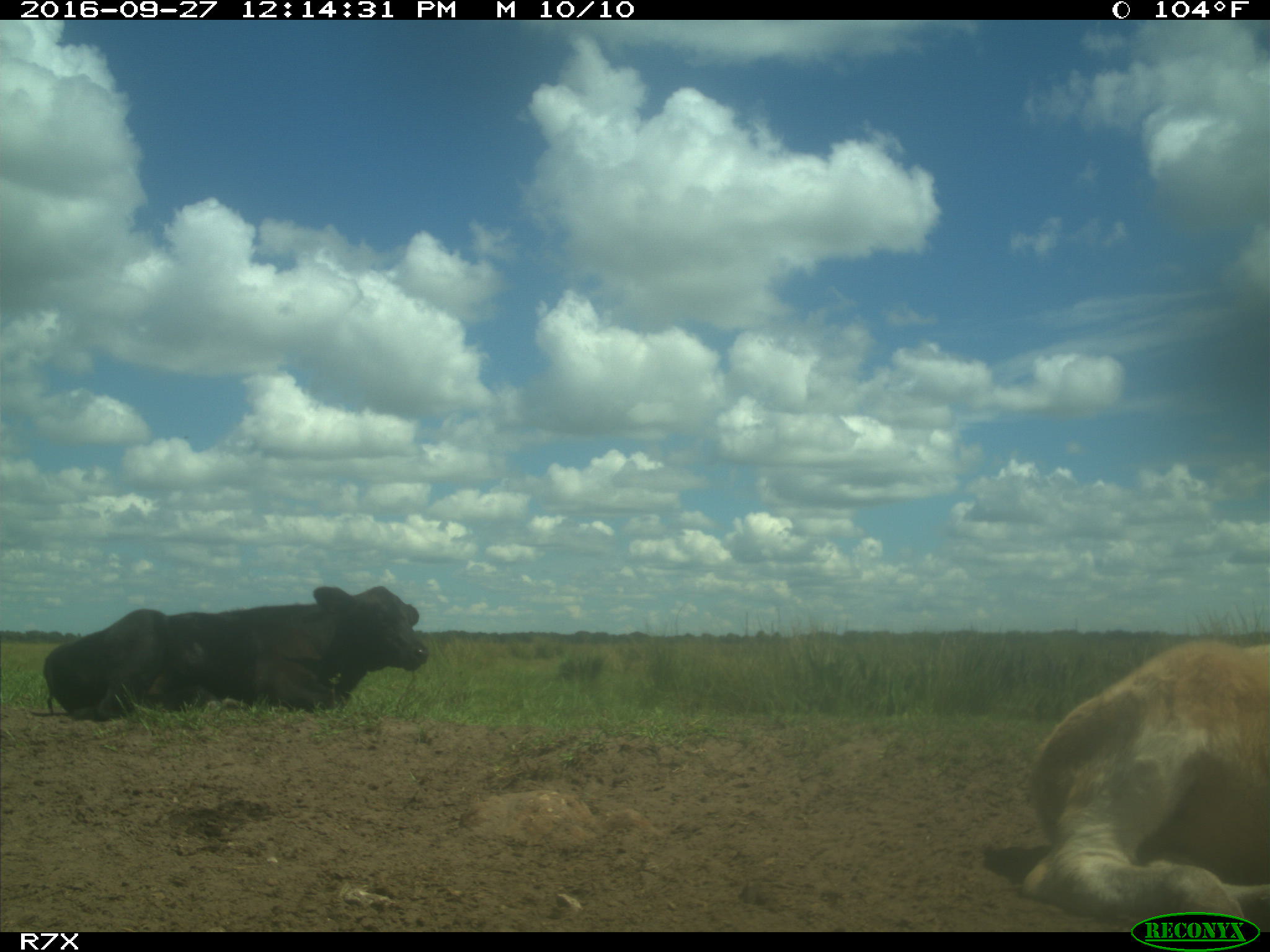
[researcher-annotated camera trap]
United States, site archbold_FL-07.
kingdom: Animalia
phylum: Chordata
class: Mammalia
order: Artiodactyla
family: Bovidae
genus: Bos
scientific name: Bos taurus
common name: domestic cow